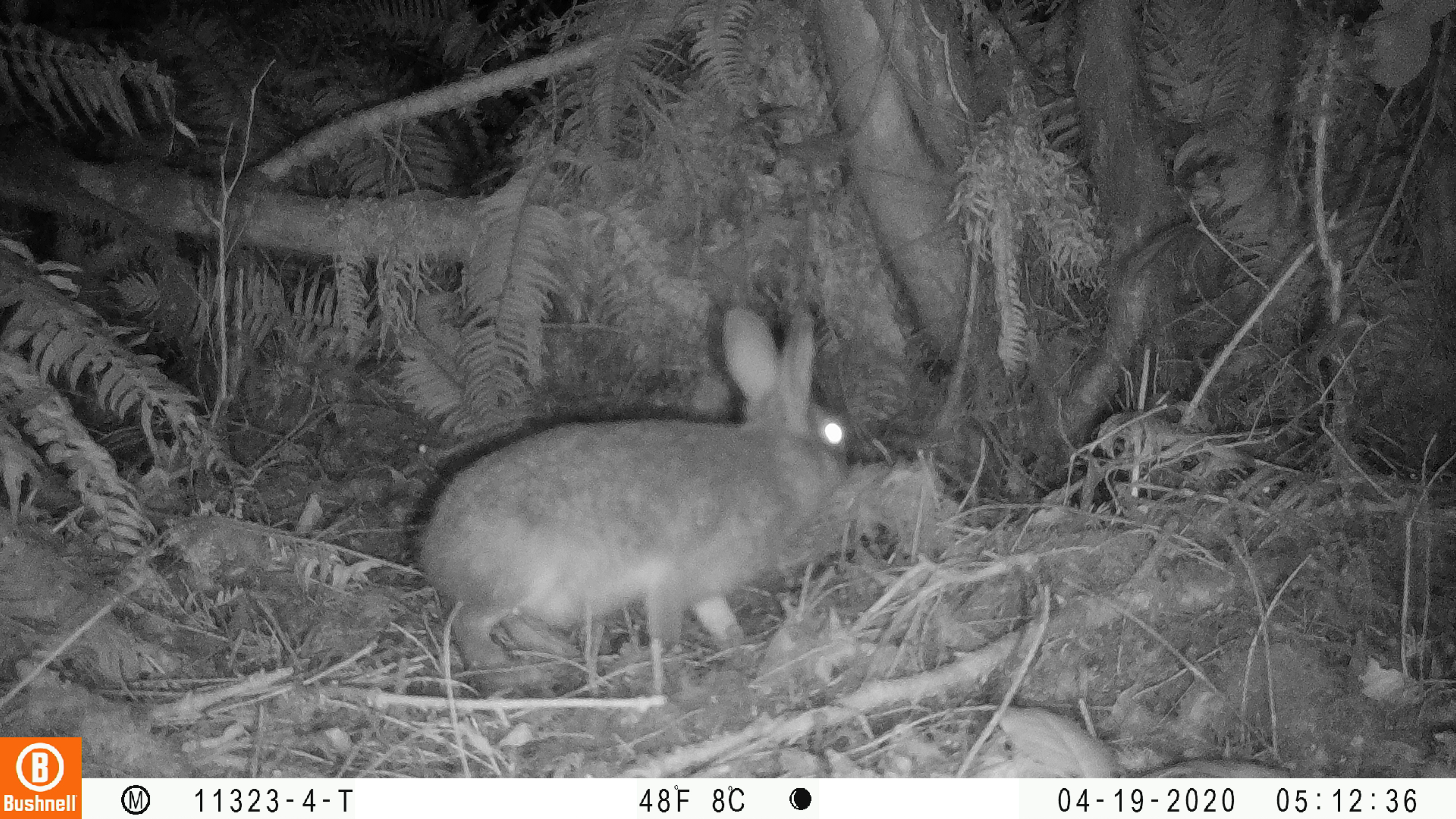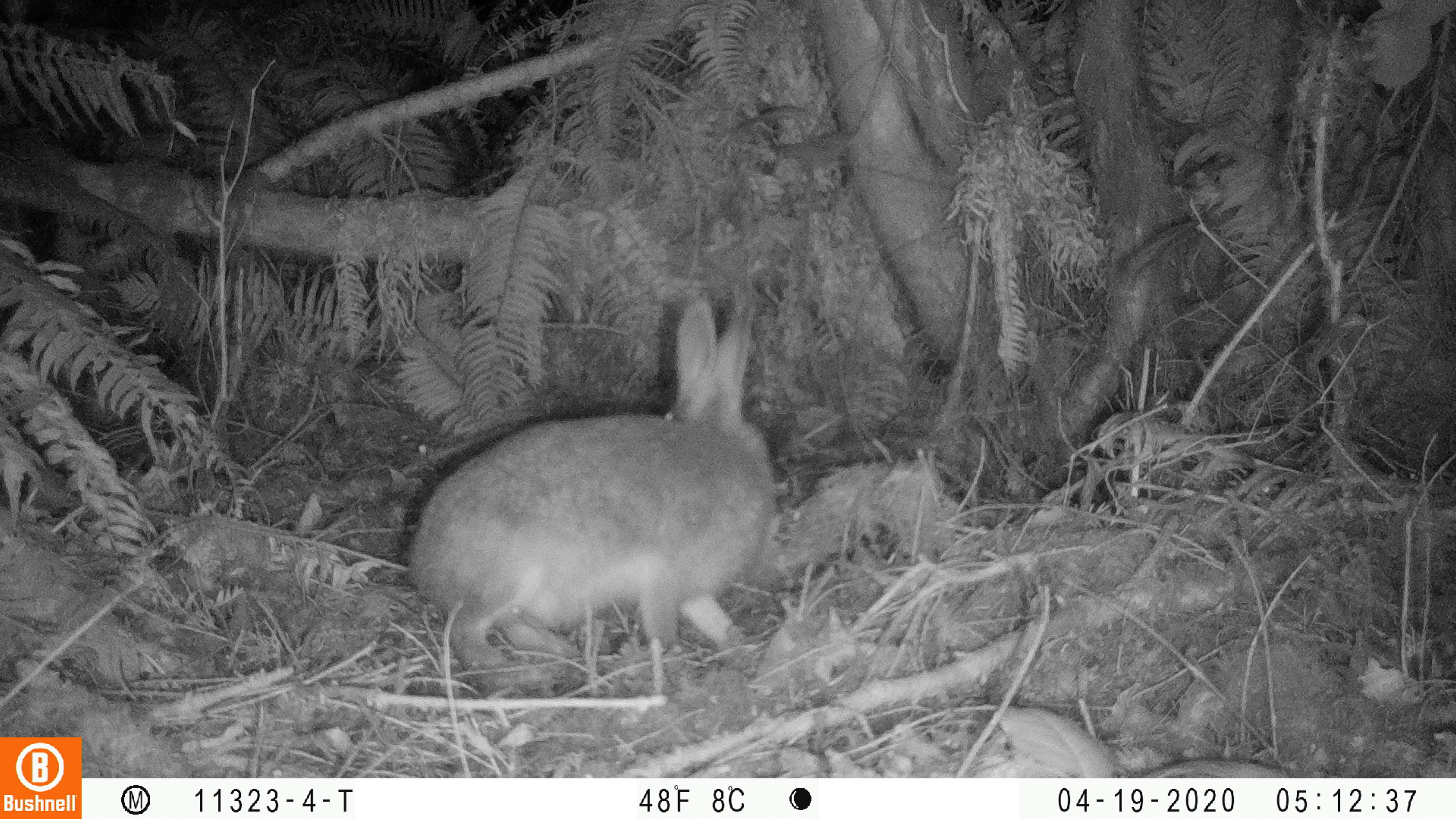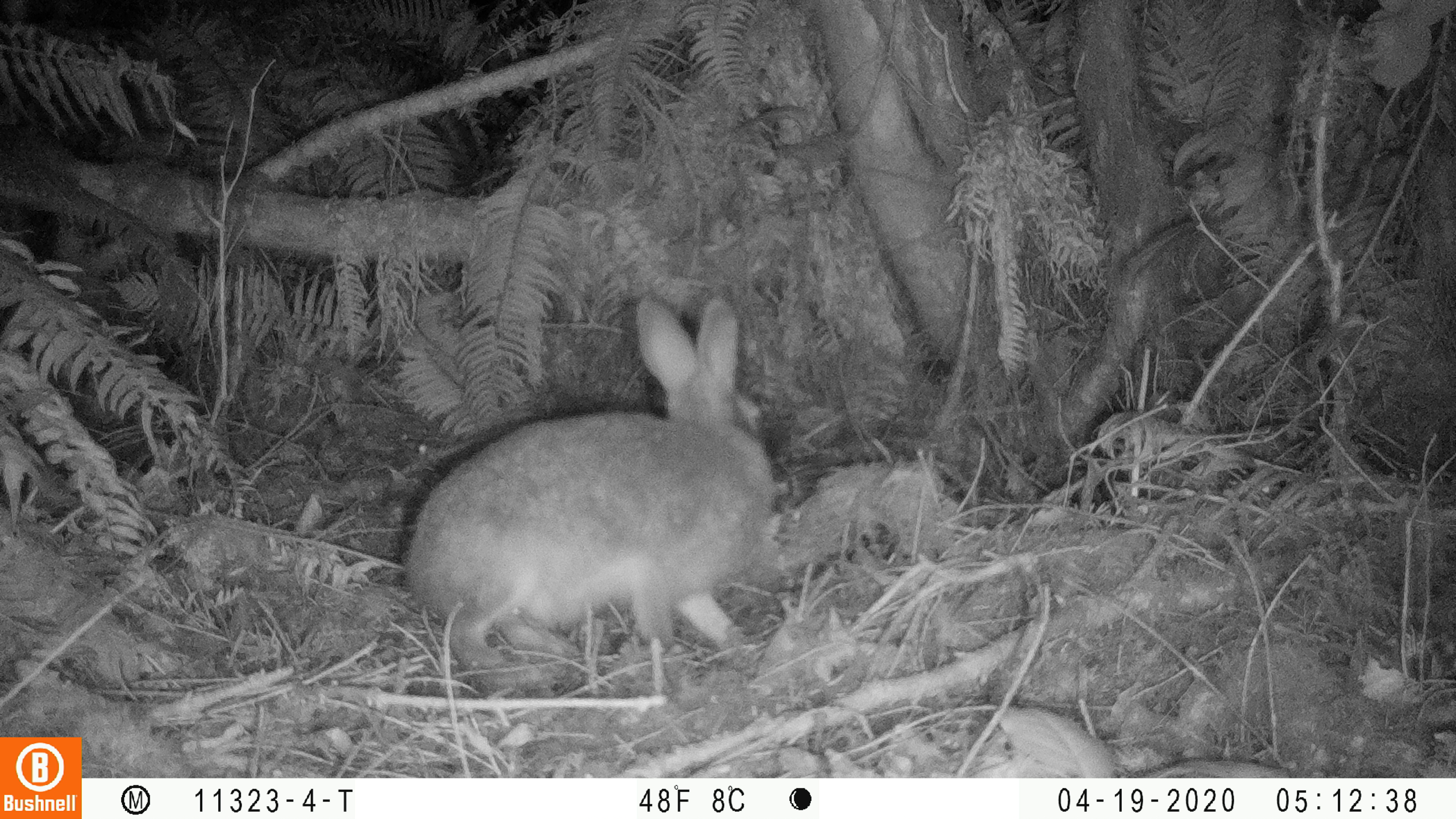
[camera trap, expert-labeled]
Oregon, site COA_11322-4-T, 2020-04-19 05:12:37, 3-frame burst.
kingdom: Animalia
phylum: Chordata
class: Mammalia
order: Lagomorpha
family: Leporidae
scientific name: Leporidae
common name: hares and rabbits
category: leporidae family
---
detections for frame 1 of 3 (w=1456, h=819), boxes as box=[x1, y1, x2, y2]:
leporidae family: box=[404, 300, 862, 697]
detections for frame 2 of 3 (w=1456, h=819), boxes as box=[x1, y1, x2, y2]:
leporidae family: box=[404, 296, 775, 700]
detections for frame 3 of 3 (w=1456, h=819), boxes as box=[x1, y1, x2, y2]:
leporidae family: box=[387, 296, 779, 699]